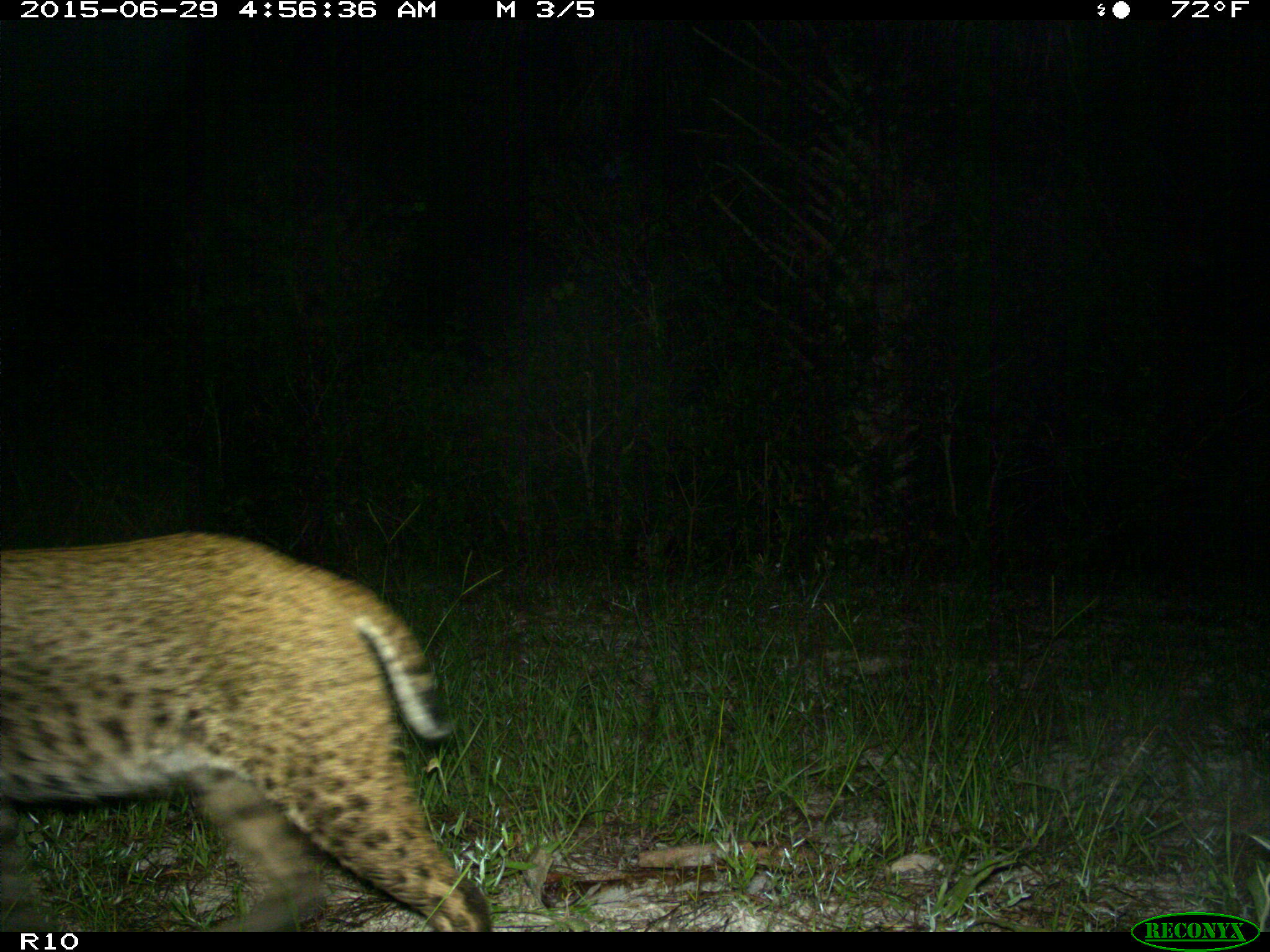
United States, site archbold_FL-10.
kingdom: Animalia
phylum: Chordata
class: Mammalia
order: Carnivora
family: Felidae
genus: Lynx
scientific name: Lynx rufus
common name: bobcat